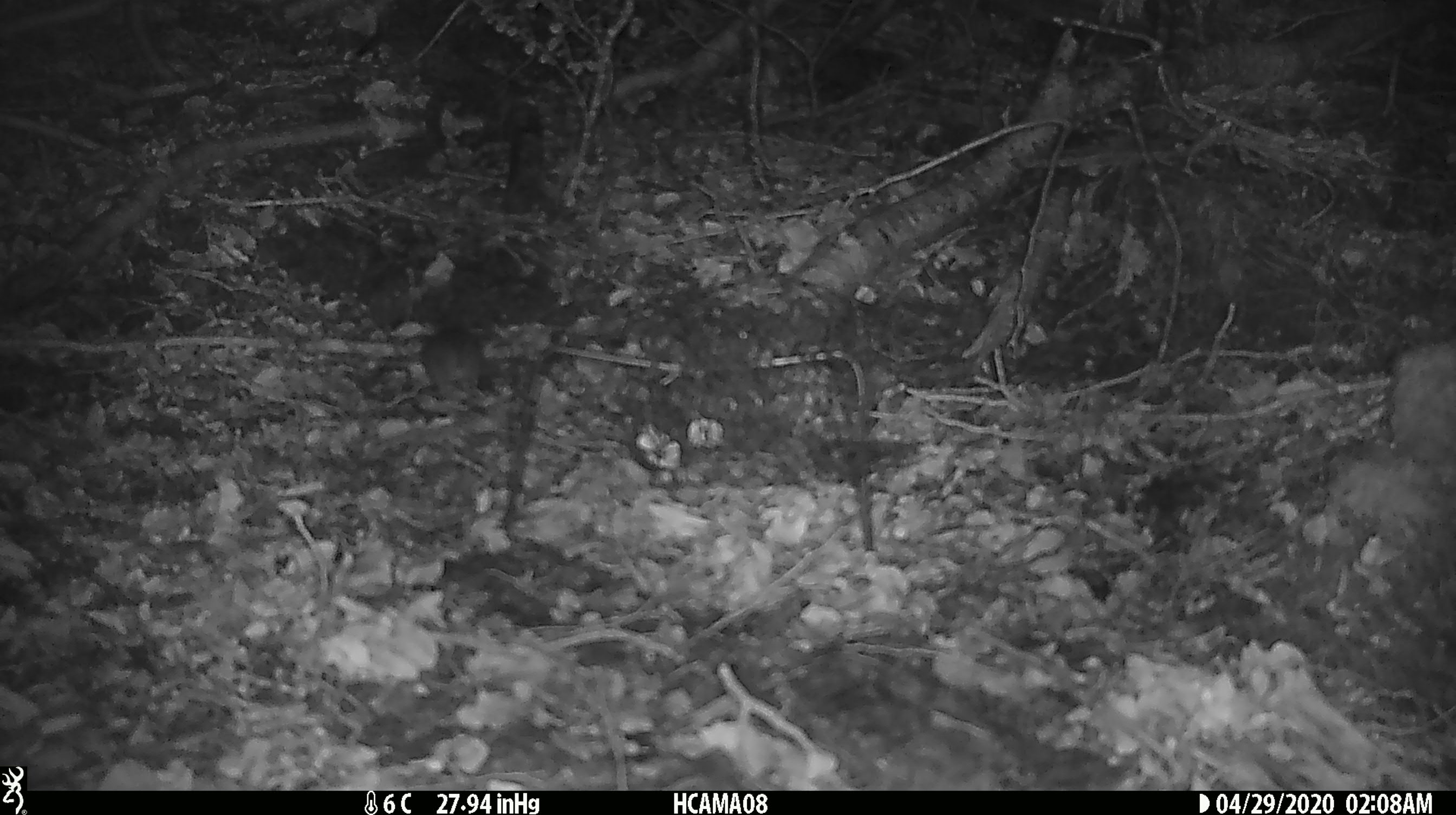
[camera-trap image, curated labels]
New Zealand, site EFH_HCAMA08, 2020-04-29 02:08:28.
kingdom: Animalia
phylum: Chordata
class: Mammalia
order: Rodentia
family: Muridae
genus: Mus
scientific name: Mus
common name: mouse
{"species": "mouse (Mus)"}